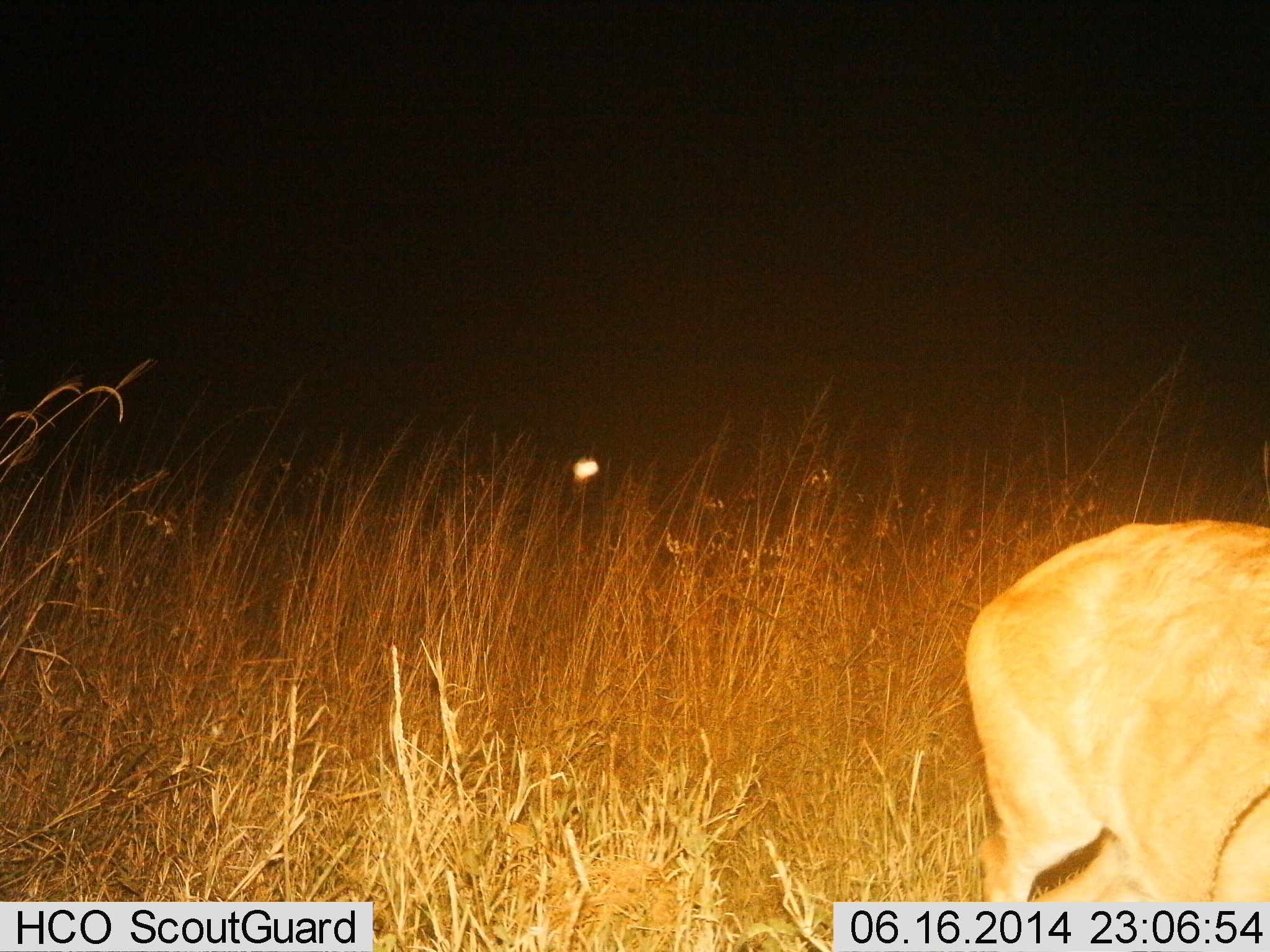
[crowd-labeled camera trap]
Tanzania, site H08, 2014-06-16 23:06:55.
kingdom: Animalia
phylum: Chordata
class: Mammalia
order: Artiodactyla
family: Bovidae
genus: Redunca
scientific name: Redunca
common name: reedbuck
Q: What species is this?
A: Reedbuck (Redunca).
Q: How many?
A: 1.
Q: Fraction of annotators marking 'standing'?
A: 67%.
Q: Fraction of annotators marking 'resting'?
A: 17%.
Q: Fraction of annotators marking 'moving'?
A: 33%.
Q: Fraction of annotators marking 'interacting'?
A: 0%.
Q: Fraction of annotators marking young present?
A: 0%.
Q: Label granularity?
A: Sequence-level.